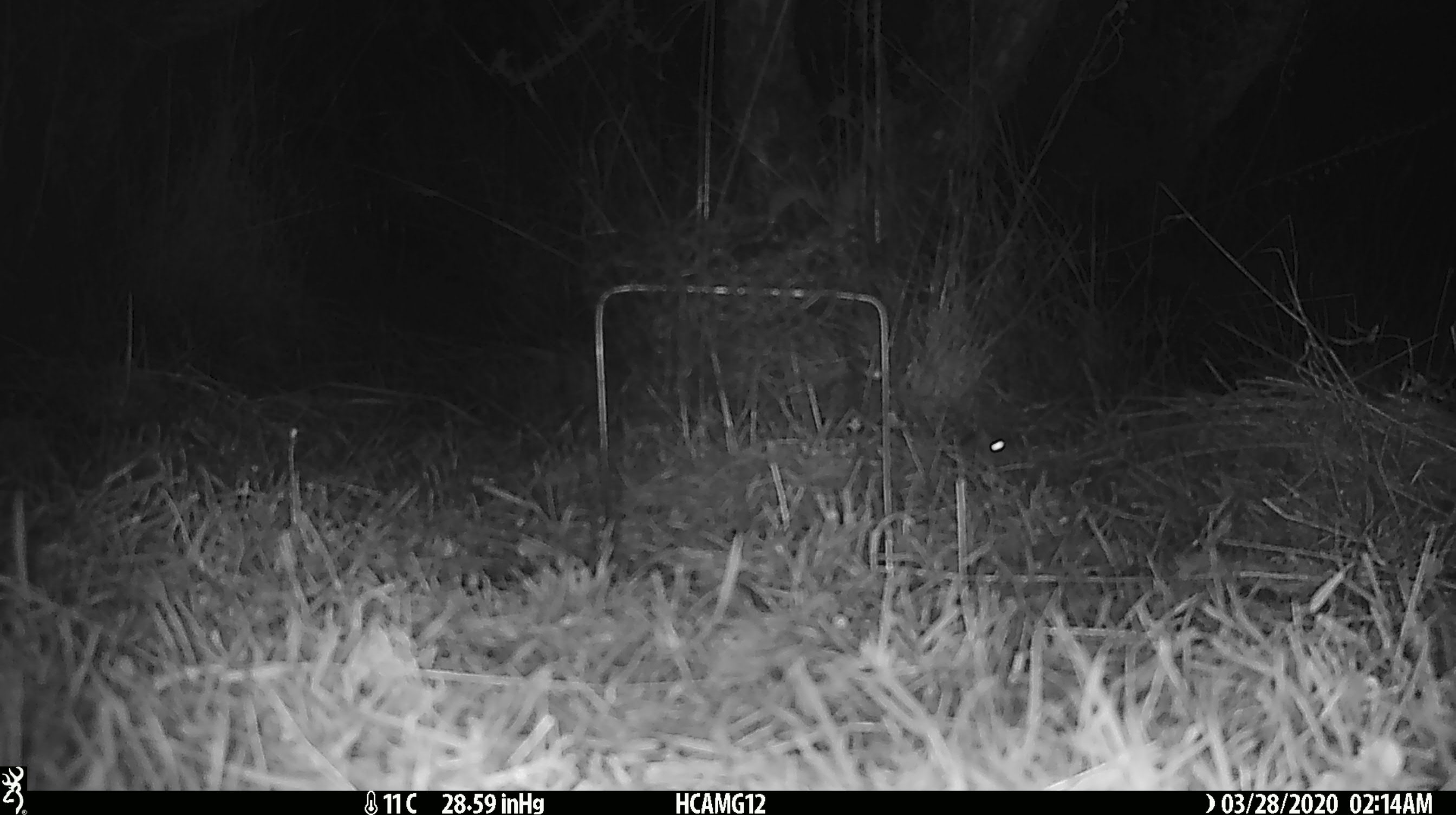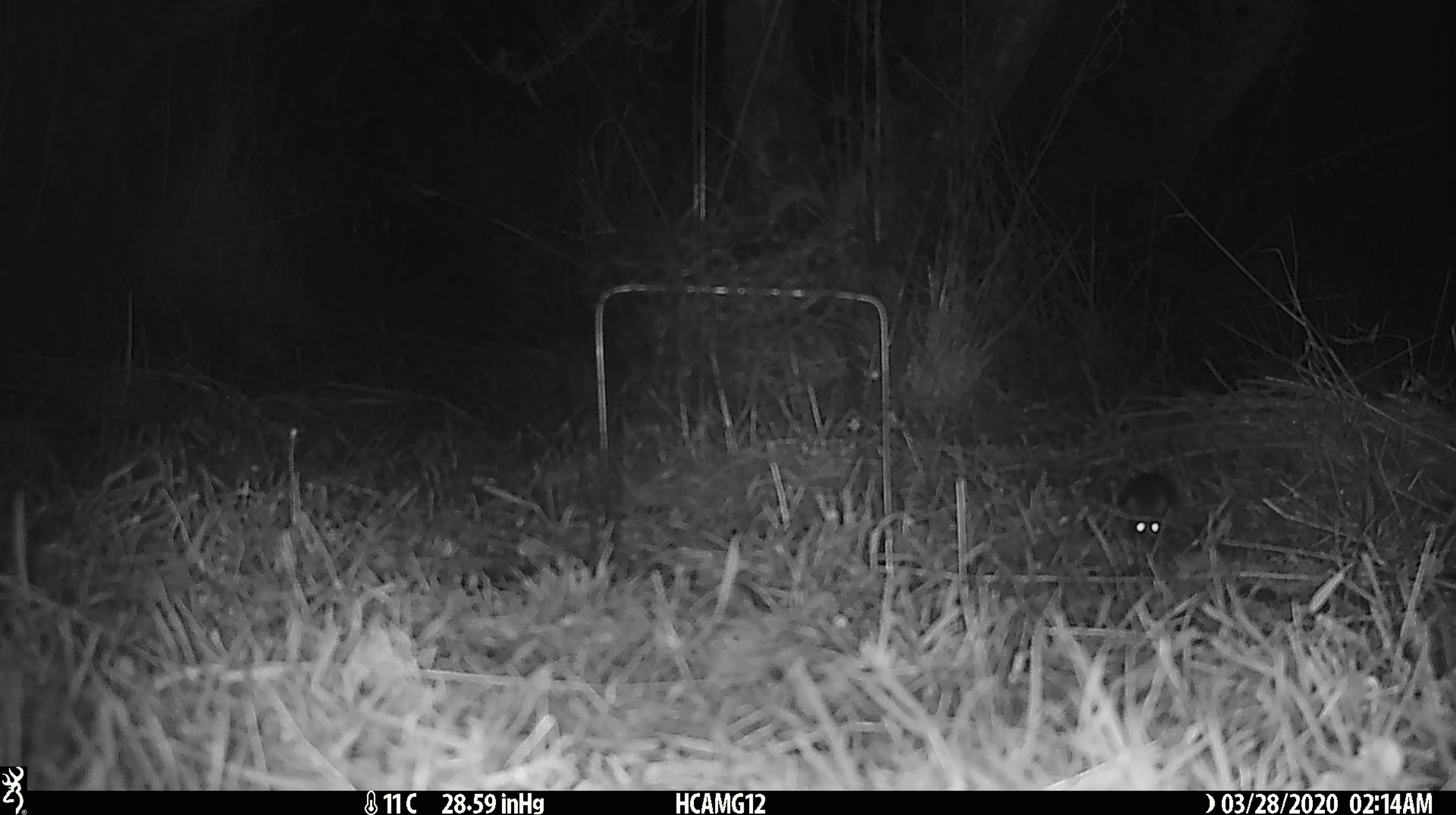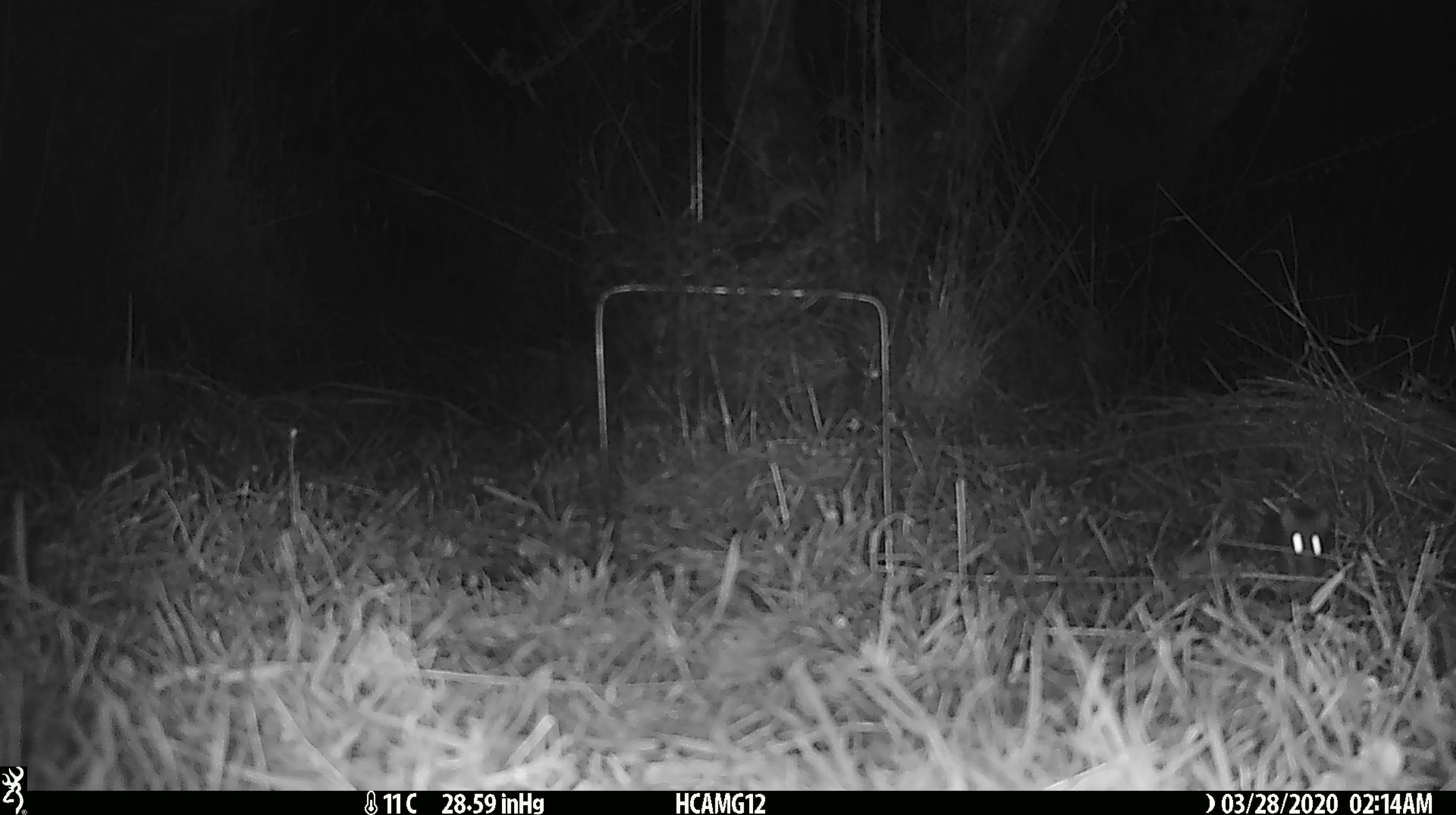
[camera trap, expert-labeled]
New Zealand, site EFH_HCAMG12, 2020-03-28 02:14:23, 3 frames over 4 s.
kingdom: Animalia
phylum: Chordata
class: Mammalia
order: Rodentia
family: Muridae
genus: Mus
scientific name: Mus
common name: mouse